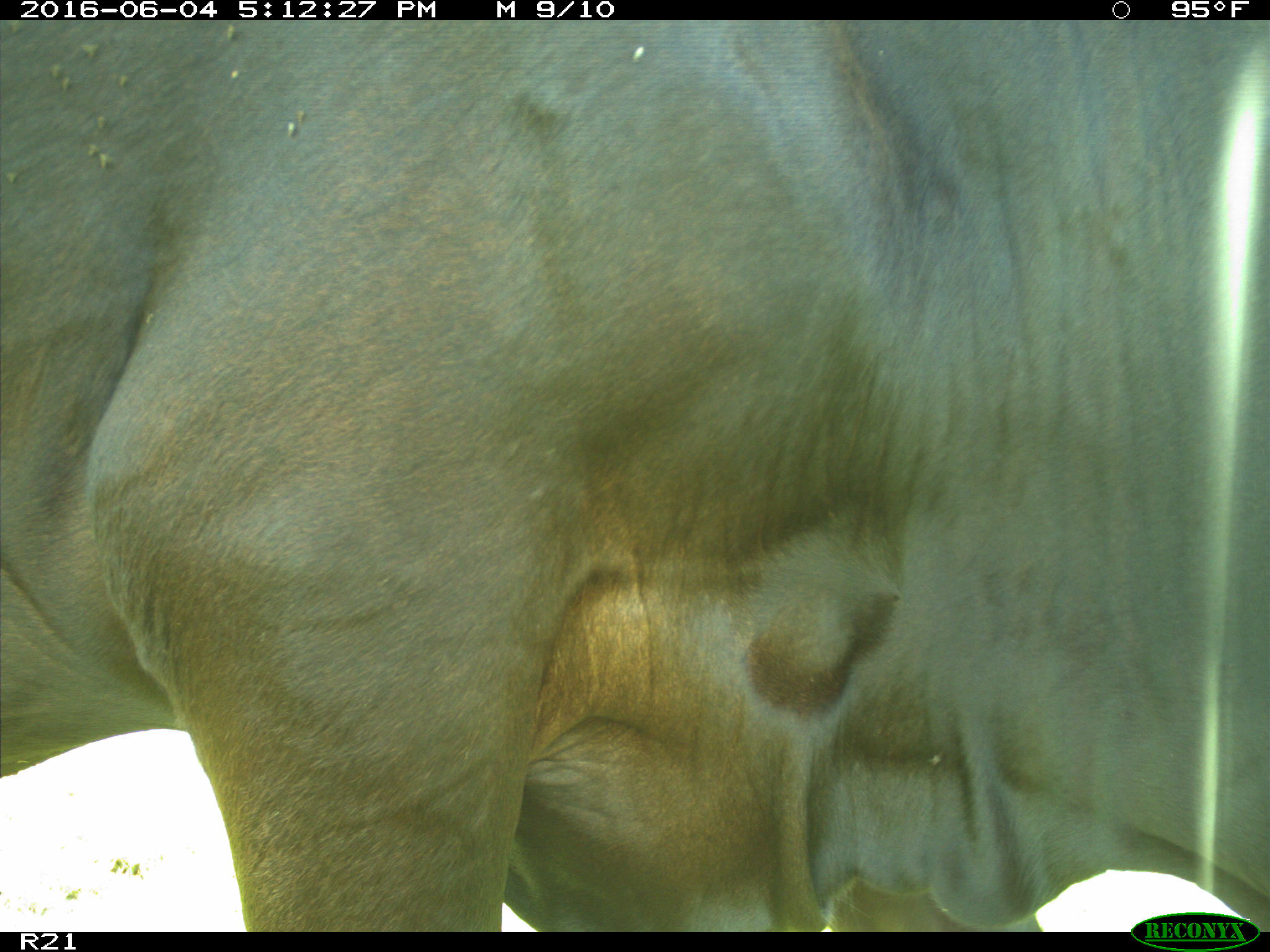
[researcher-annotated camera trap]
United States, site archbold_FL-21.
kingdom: Animalia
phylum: Chordata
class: Mammalia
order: Artiodactyla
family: Bovidae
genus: Bos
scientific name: Bos taurus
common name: domestic cow